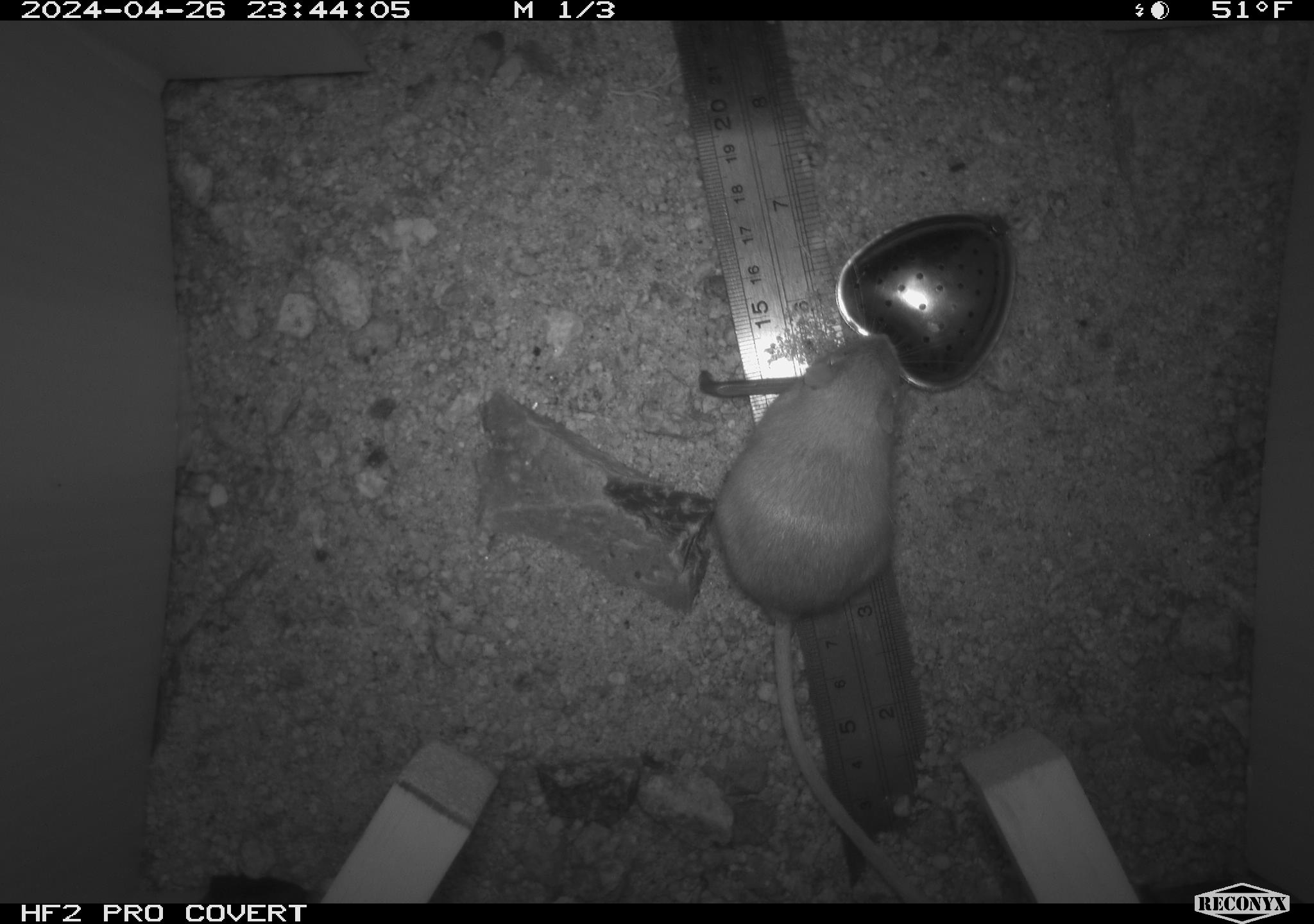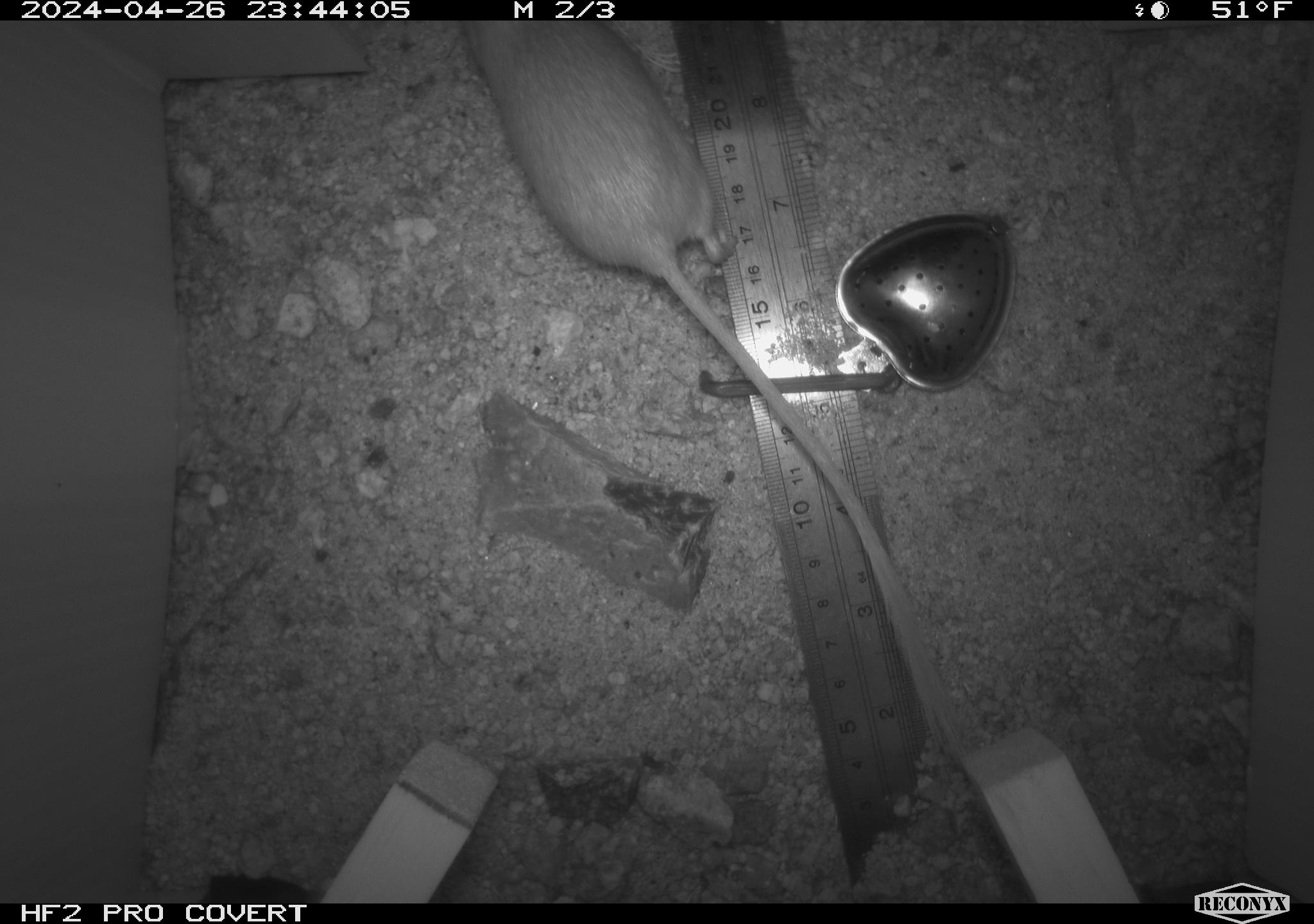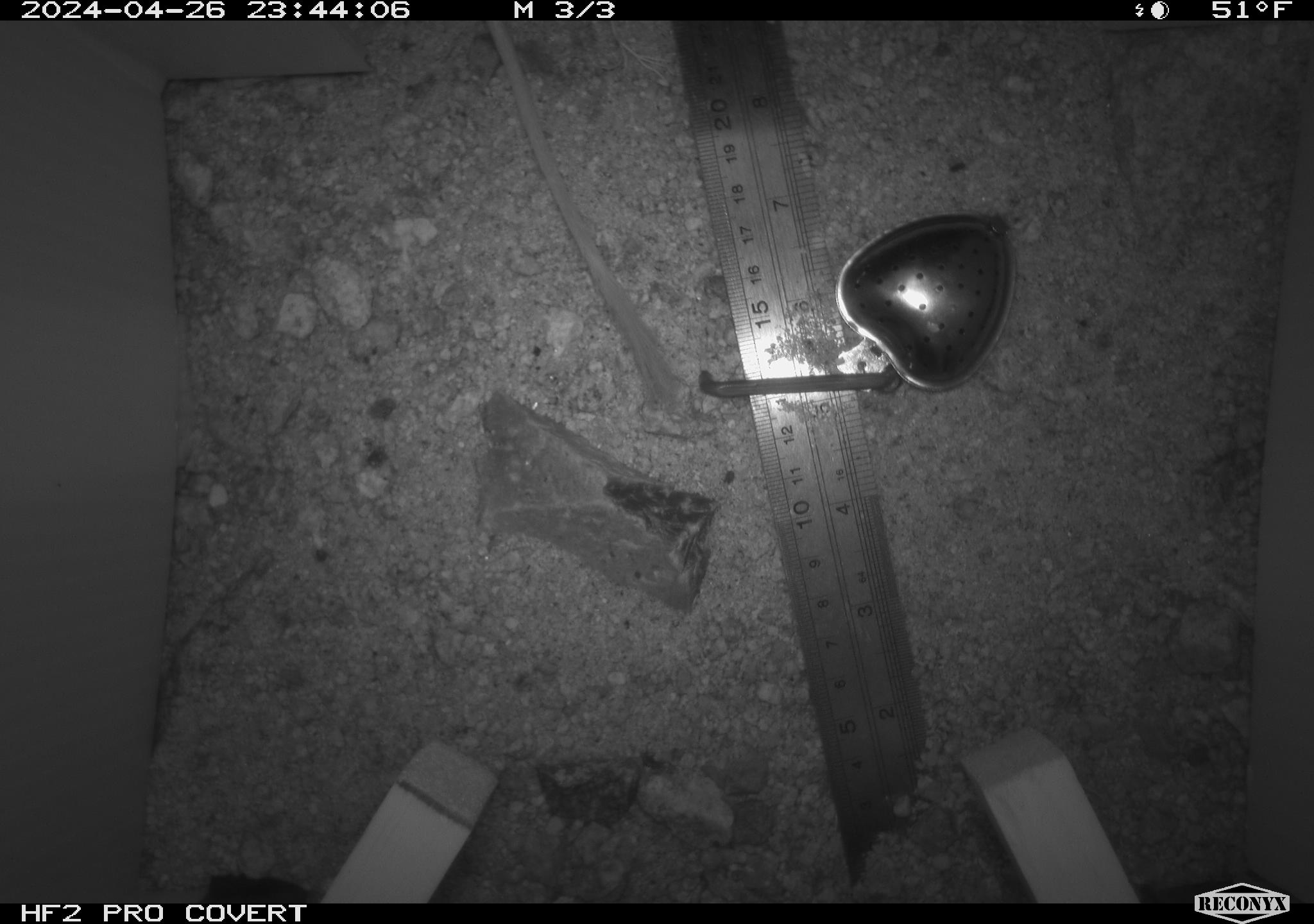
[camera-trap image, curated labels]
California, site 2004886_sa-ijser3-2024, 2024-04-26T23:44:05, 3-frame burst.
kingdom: Animalia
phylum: Chordata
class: Mammalia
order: Rodentia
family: Heteromyidae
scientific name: Heteromyidae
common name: kangaroo rats and pocket mice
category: heteromyidae family